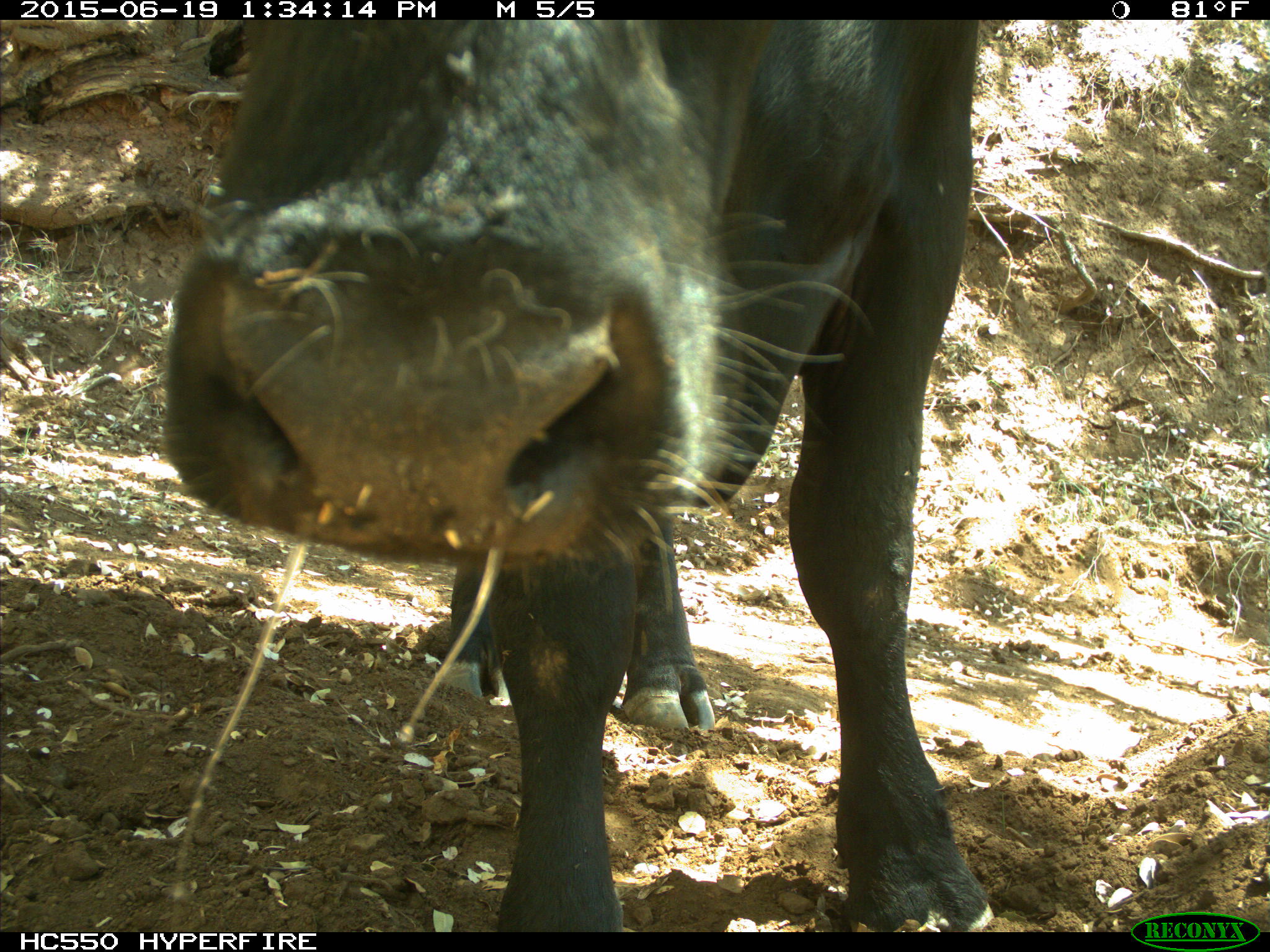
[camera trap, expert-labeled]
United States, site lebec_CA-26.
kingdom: Animalia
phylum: Chordata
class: Mammalia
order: Artiodactyla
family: Bovidae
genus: Bos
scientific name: Bos taurus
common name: domestic cow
Bos taurus (domestic cow).